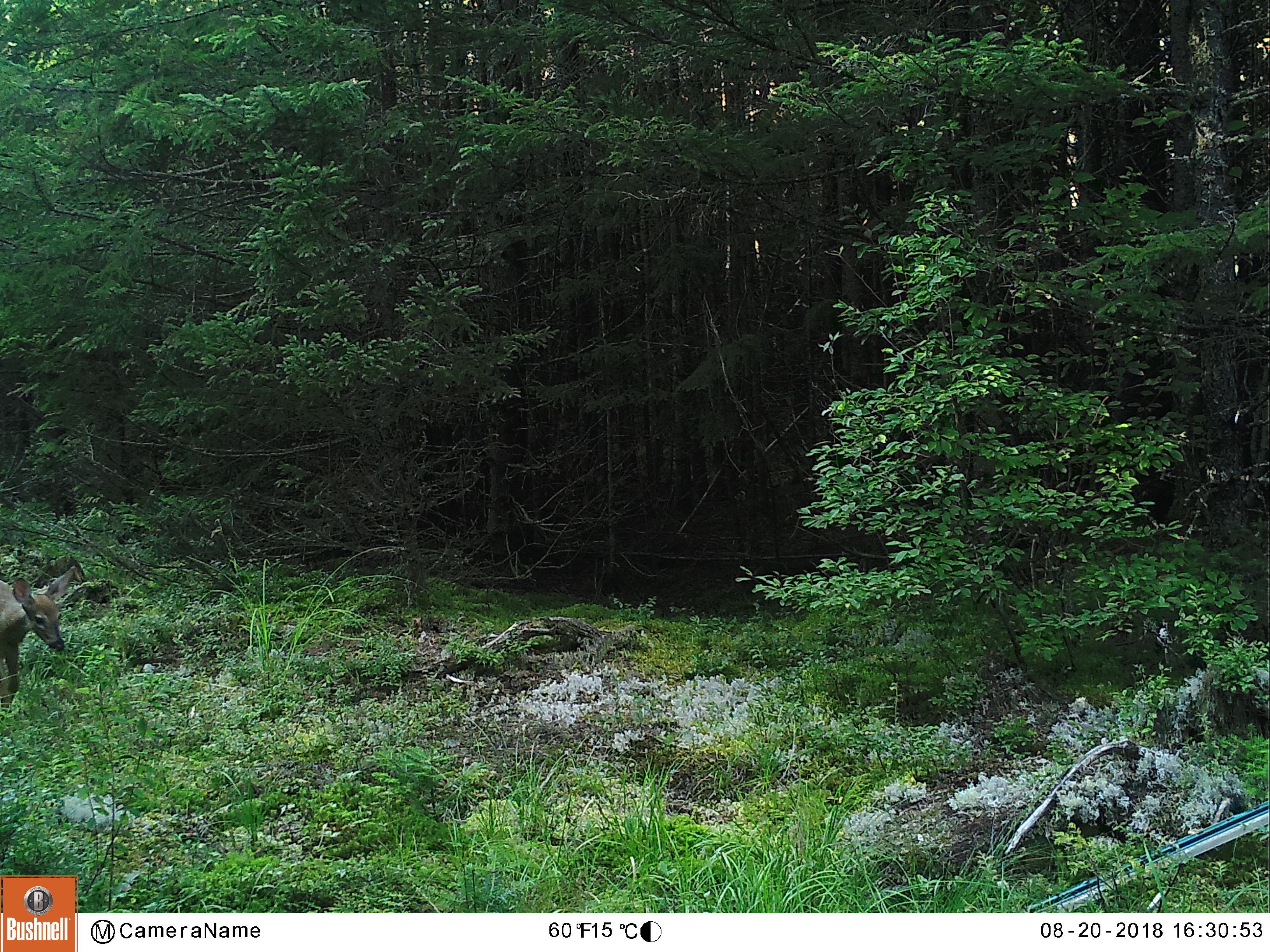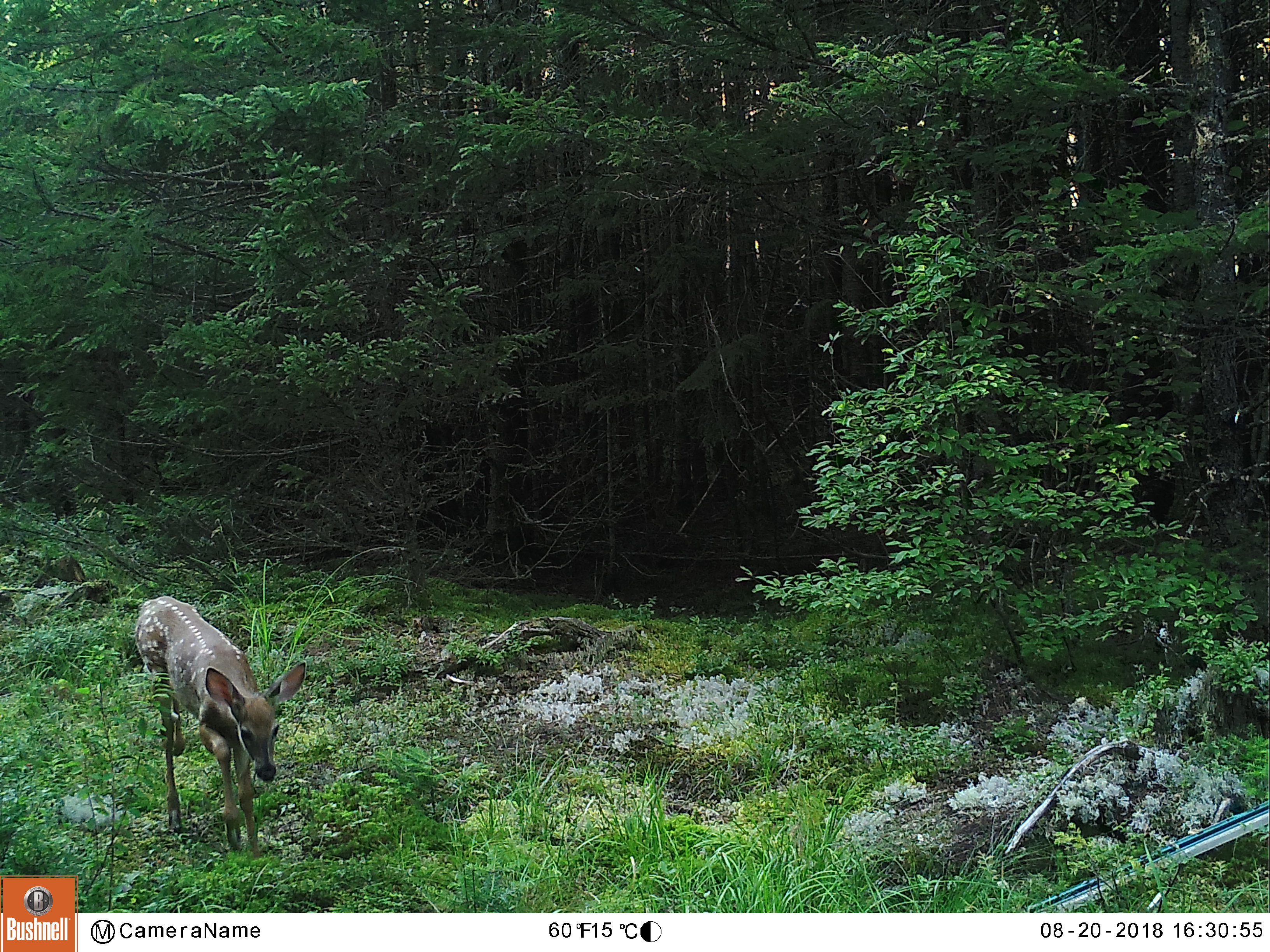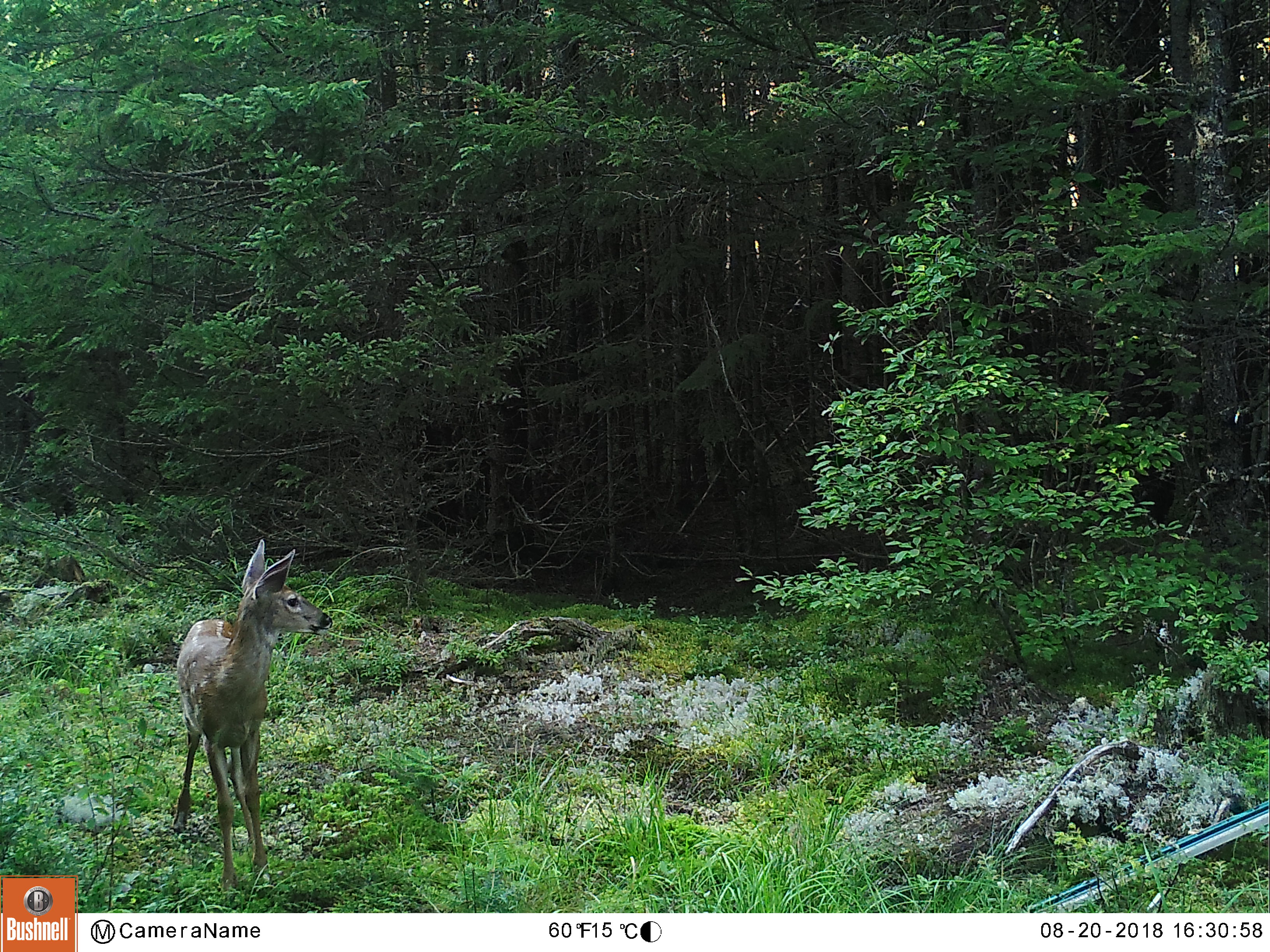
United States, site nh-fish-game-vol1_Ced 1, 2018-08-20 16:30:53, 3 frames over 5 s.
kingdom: Animalia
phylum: Chordata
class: Mammalia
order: Artiodactyla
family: Cervidae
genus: Odocoileus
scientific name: Odocoileus virginianus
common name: white-tailed deer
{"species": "white-tailed deer (Odocoileus virginianus)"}